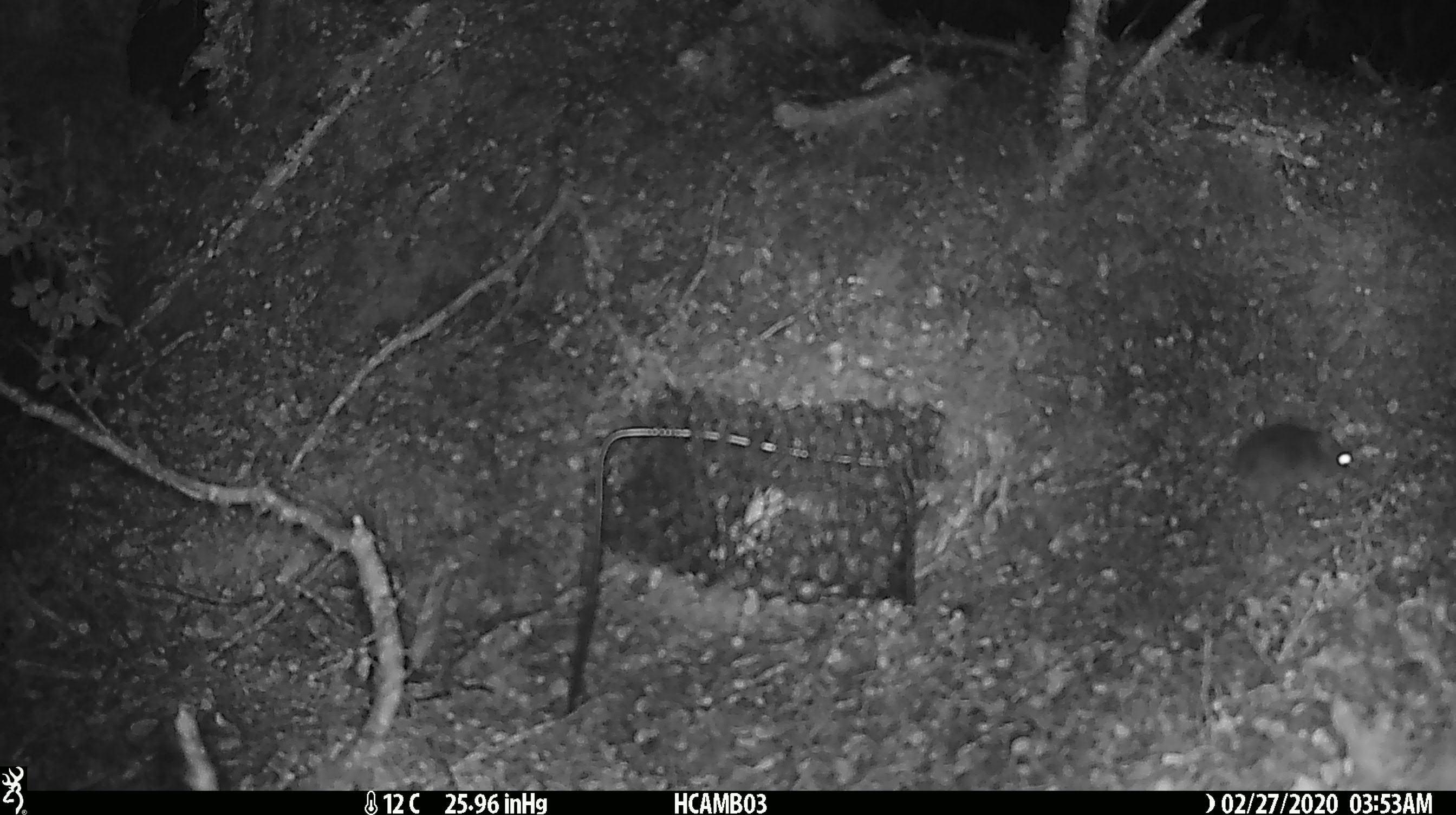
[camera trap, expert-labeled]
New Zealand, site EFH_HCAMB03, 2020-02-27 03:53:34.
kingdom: Animalia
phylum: Chordata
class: Mammalia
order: Rodentia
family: Muridae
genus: Mus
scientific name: Mus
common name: mouse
Mouse (Mus).